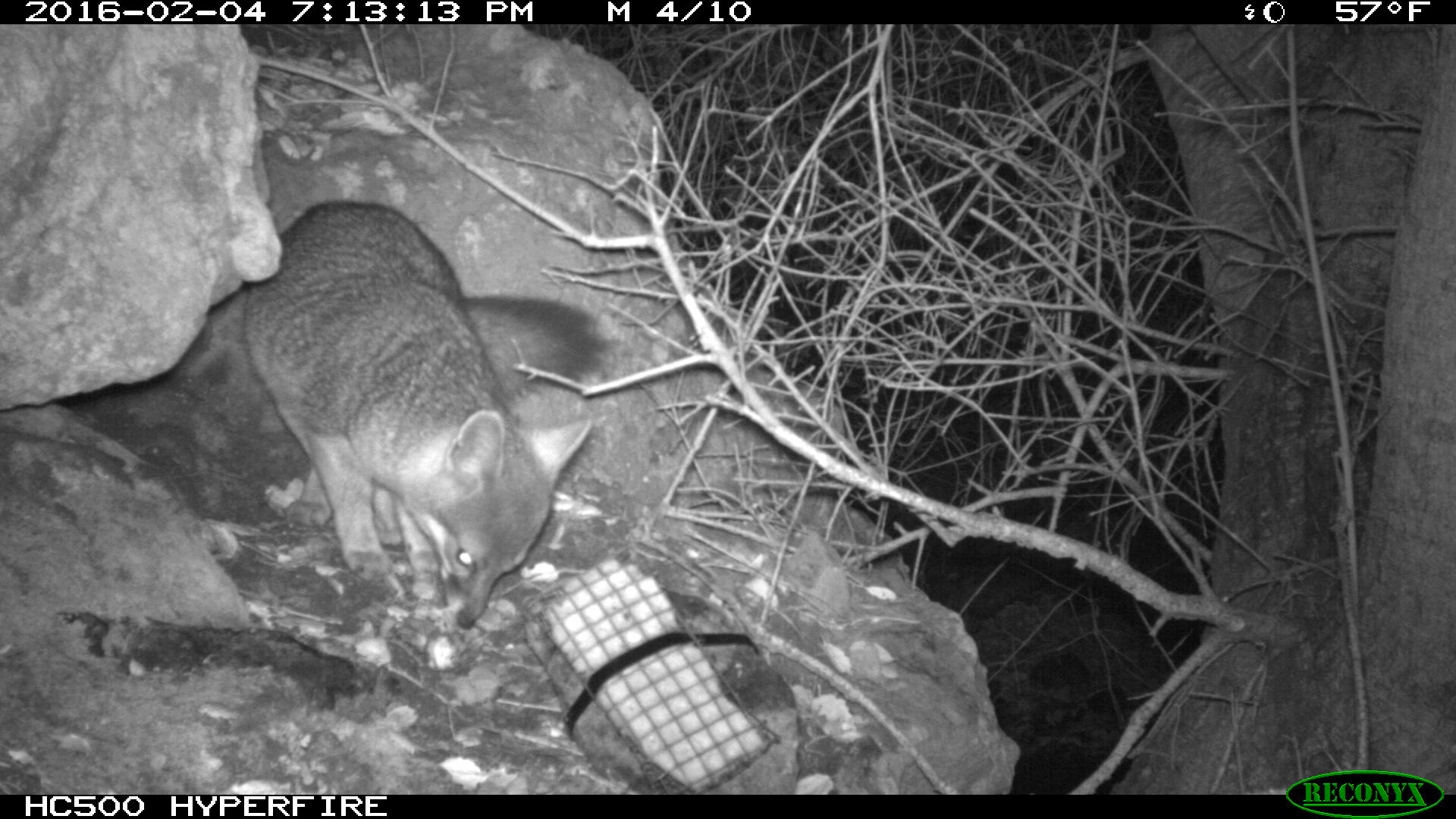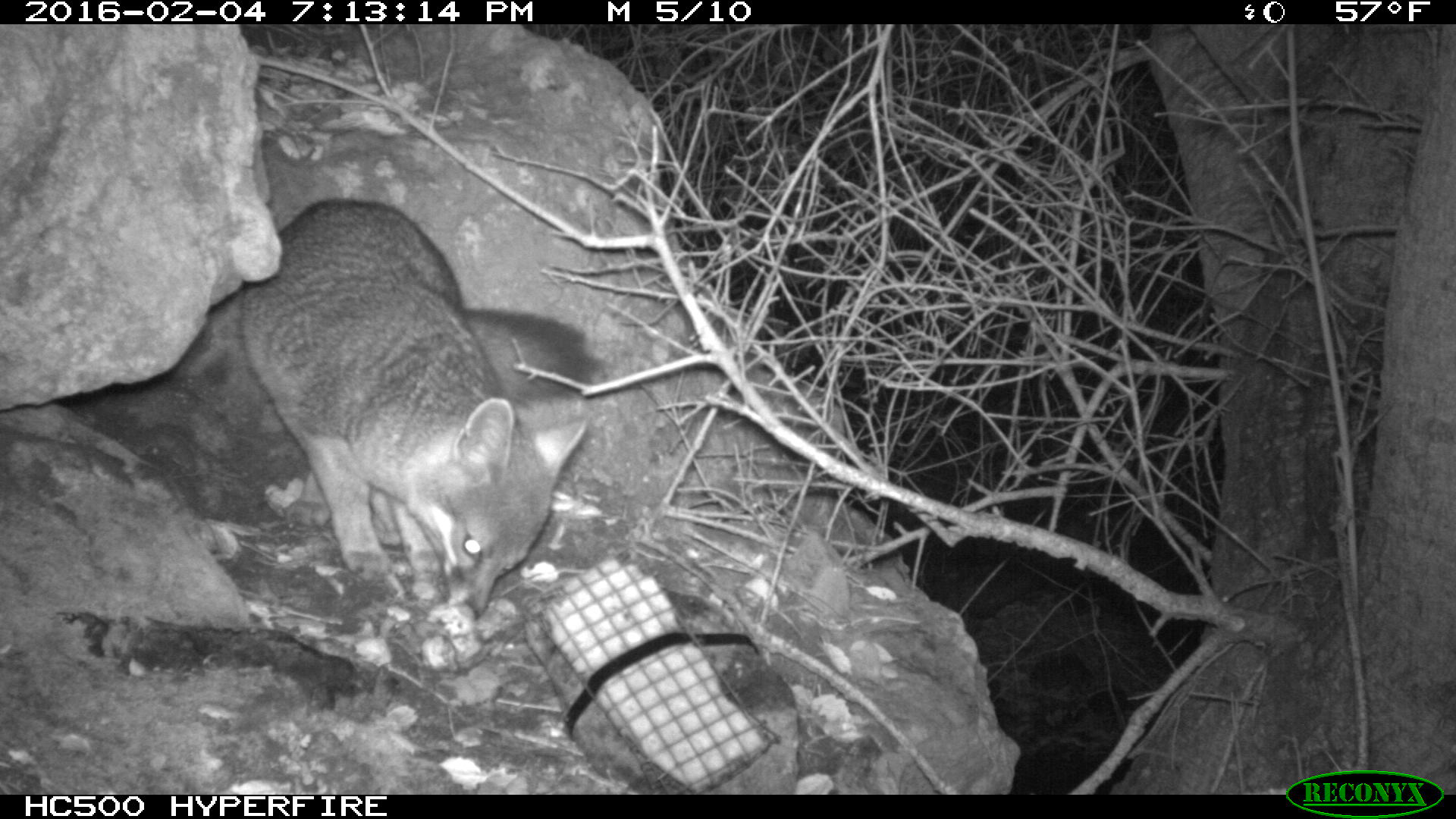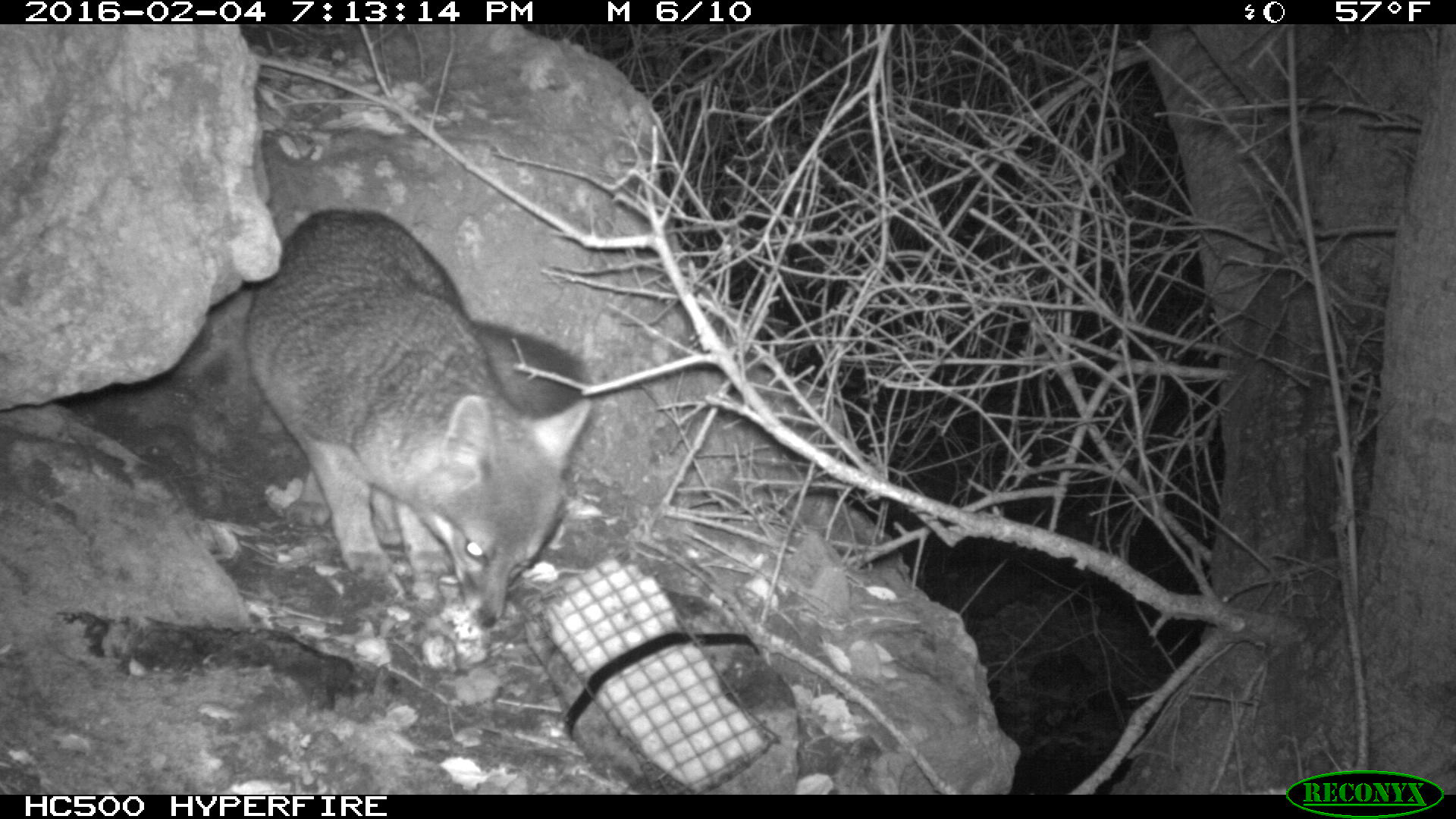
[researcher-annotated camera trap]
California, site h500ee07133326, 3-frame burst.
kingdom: Animalia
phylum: Chordata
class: Mammalia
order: Carnivora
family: Canidae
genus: Urocyon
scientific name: Urocyon littoralis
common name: island fox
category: fox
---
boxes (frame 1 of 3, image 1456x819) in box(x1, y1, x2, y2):
fox: box(242, 197, 614, 631)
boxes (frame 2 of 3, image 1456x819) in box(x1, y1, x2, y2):
fox: box(235, 198, 601, 621)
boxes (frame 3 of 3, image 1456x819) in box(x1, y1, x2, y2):
fox: box(242, 205, 594, 629)